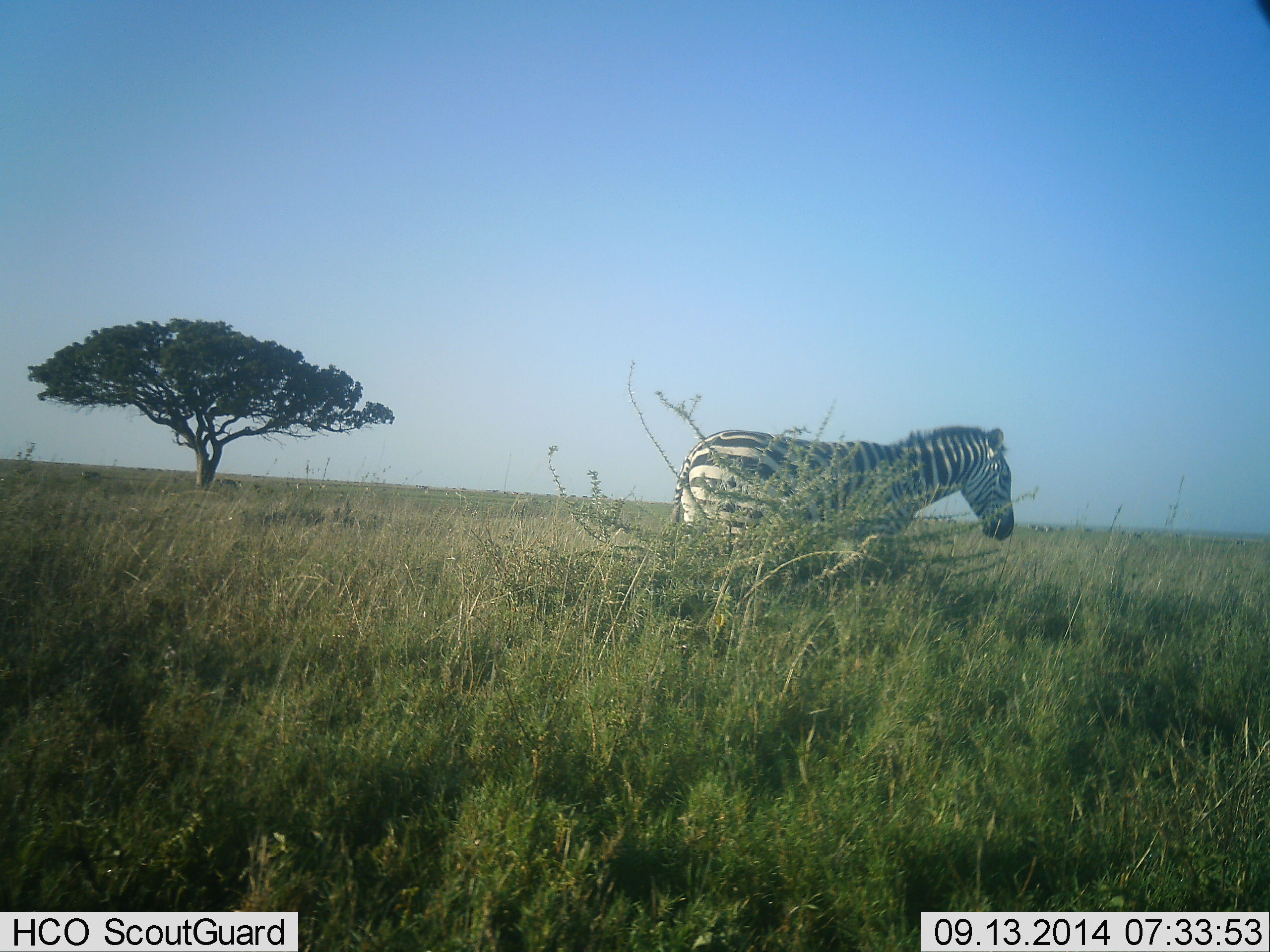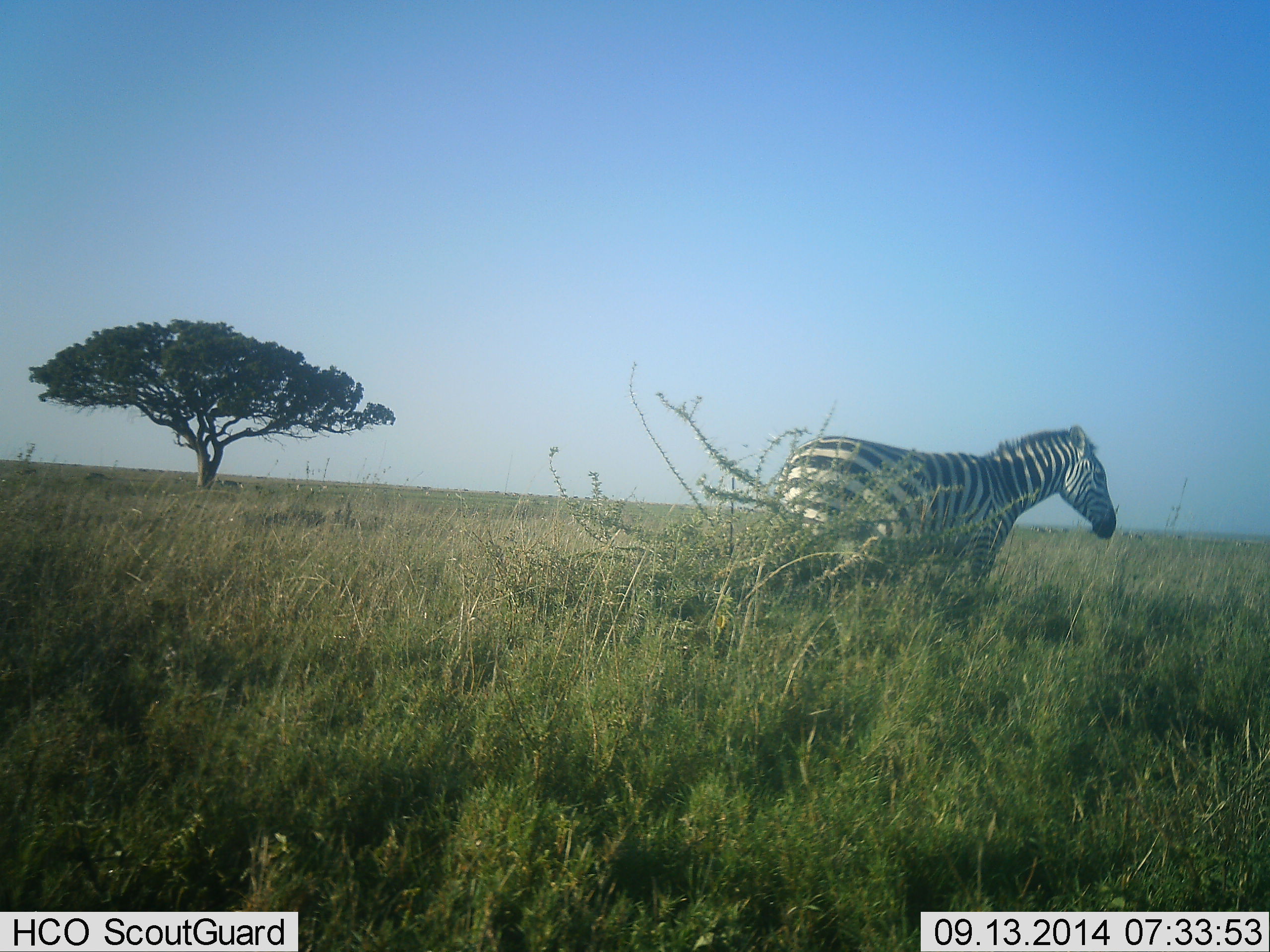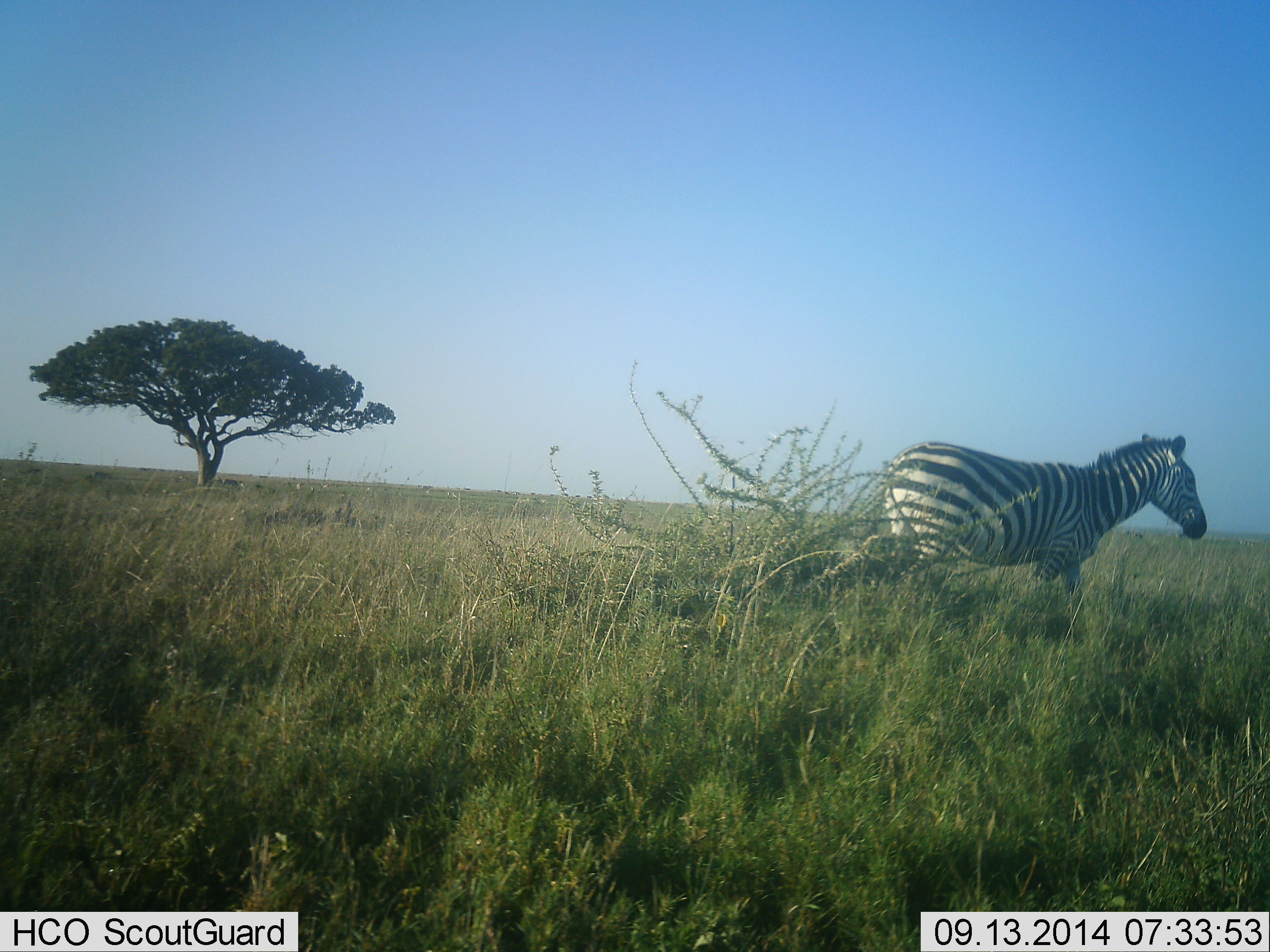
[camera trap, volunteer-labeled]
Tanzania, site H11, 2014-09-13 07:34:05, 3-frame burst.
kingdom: Animalia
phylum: Chordata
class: Mammalia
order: Perissodactyla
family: Equidae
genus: Equus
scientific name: Equus quagga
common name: plains zebra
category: zebra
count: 1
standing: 10%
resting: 0%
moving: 100%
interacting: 0%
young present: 0%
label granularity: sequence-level